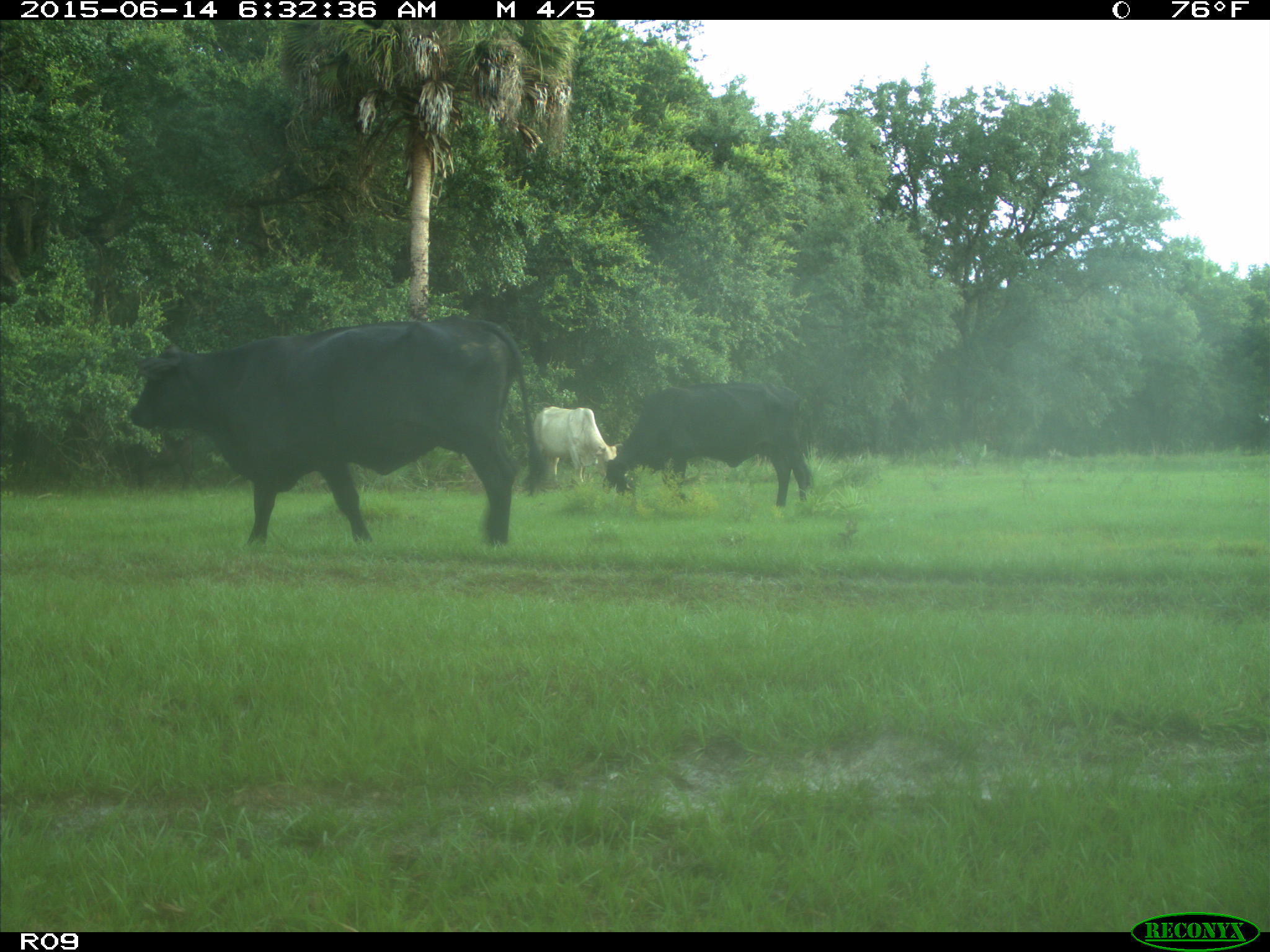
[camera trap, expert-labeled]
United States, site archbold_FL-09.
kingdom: Animalia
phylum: Chordata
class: Mammalia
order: Artiodactyla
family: Bovidae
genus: Bos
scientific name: Bos taurus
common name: domestic cow